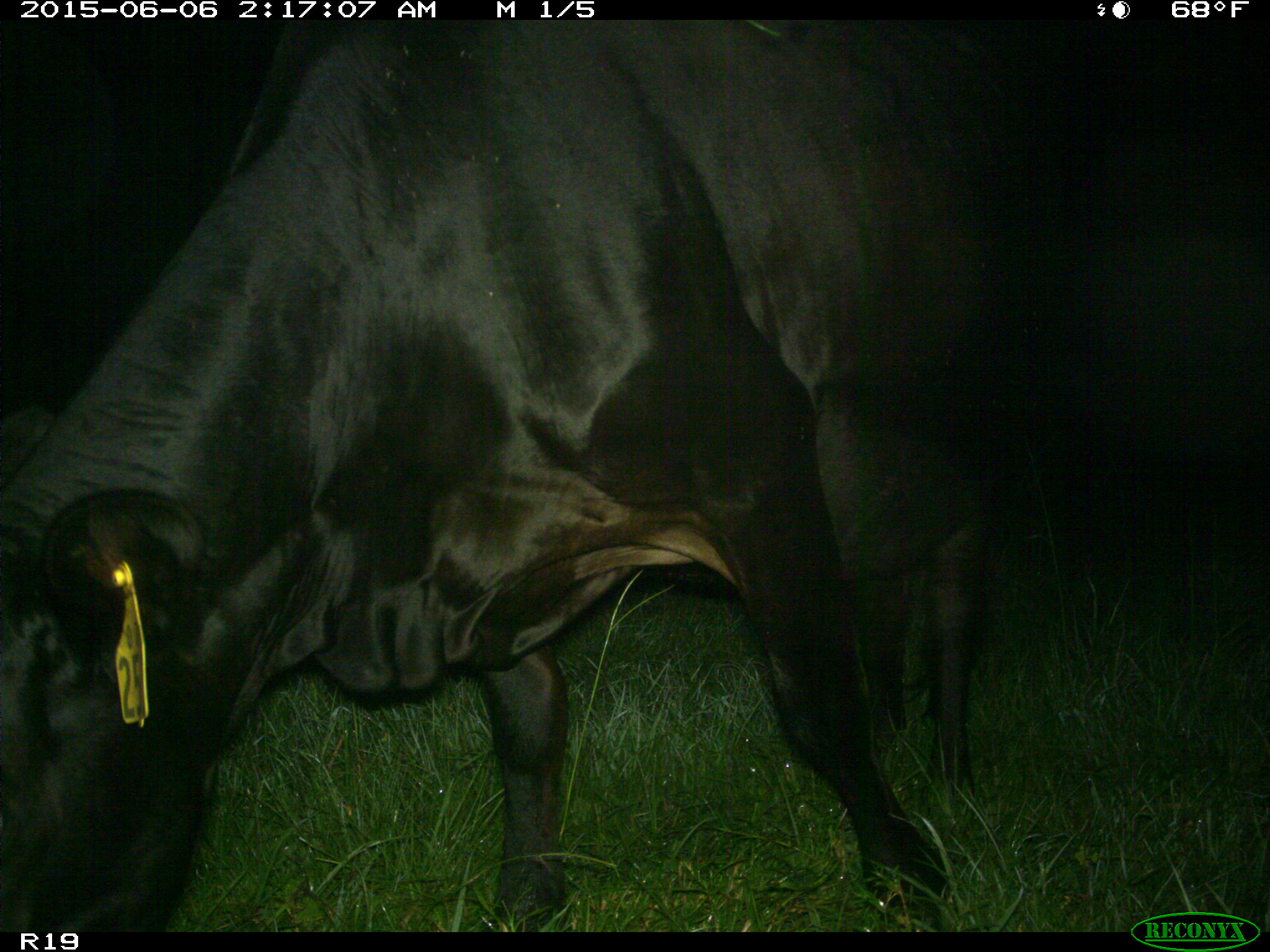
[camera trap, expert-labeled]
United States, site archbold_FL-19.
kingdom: Animalia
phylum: Chordata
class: Mammalia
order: Artiodactyla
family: Bovidae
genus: Bos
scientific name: Bos taurus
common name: domestic cow